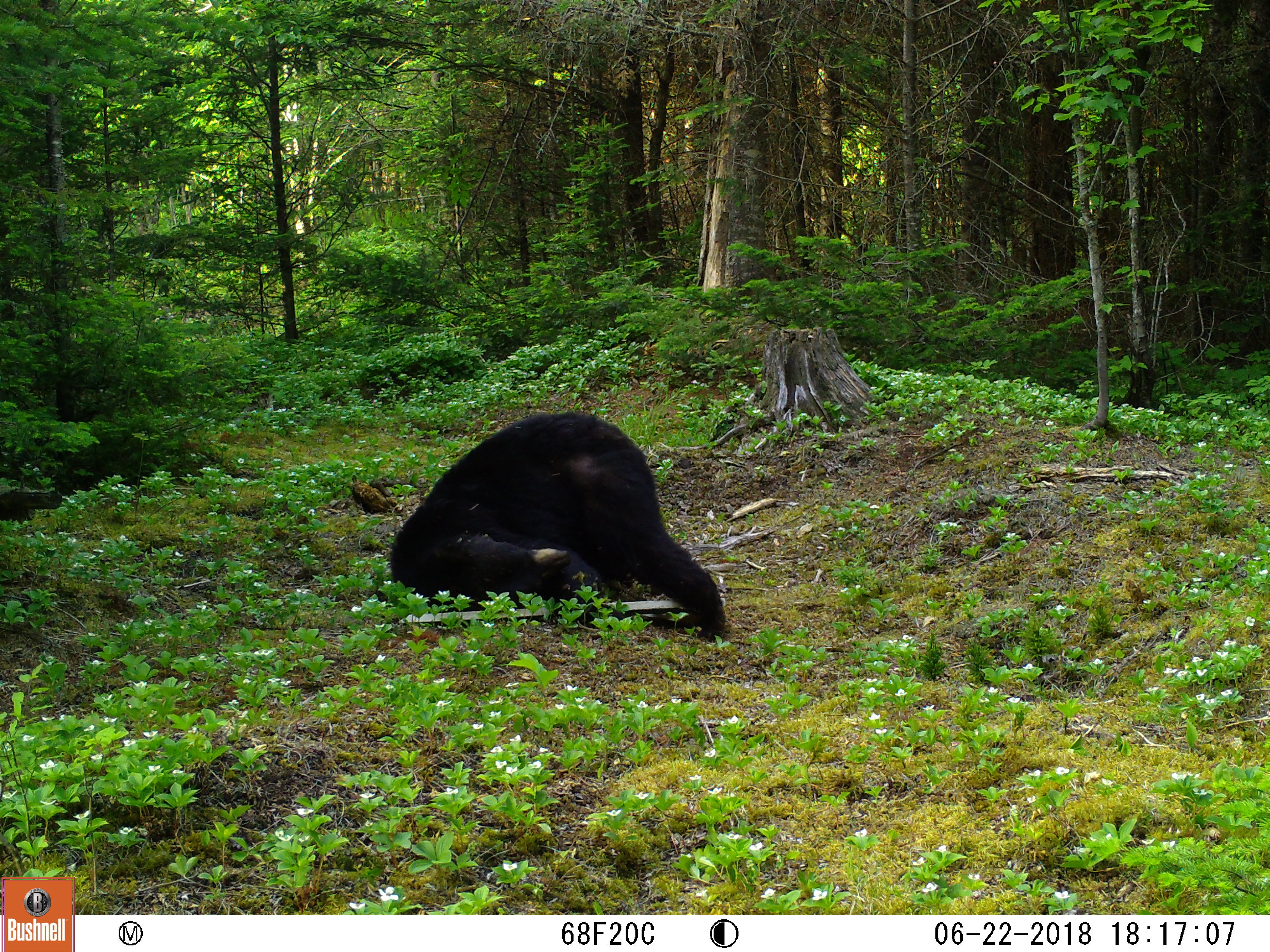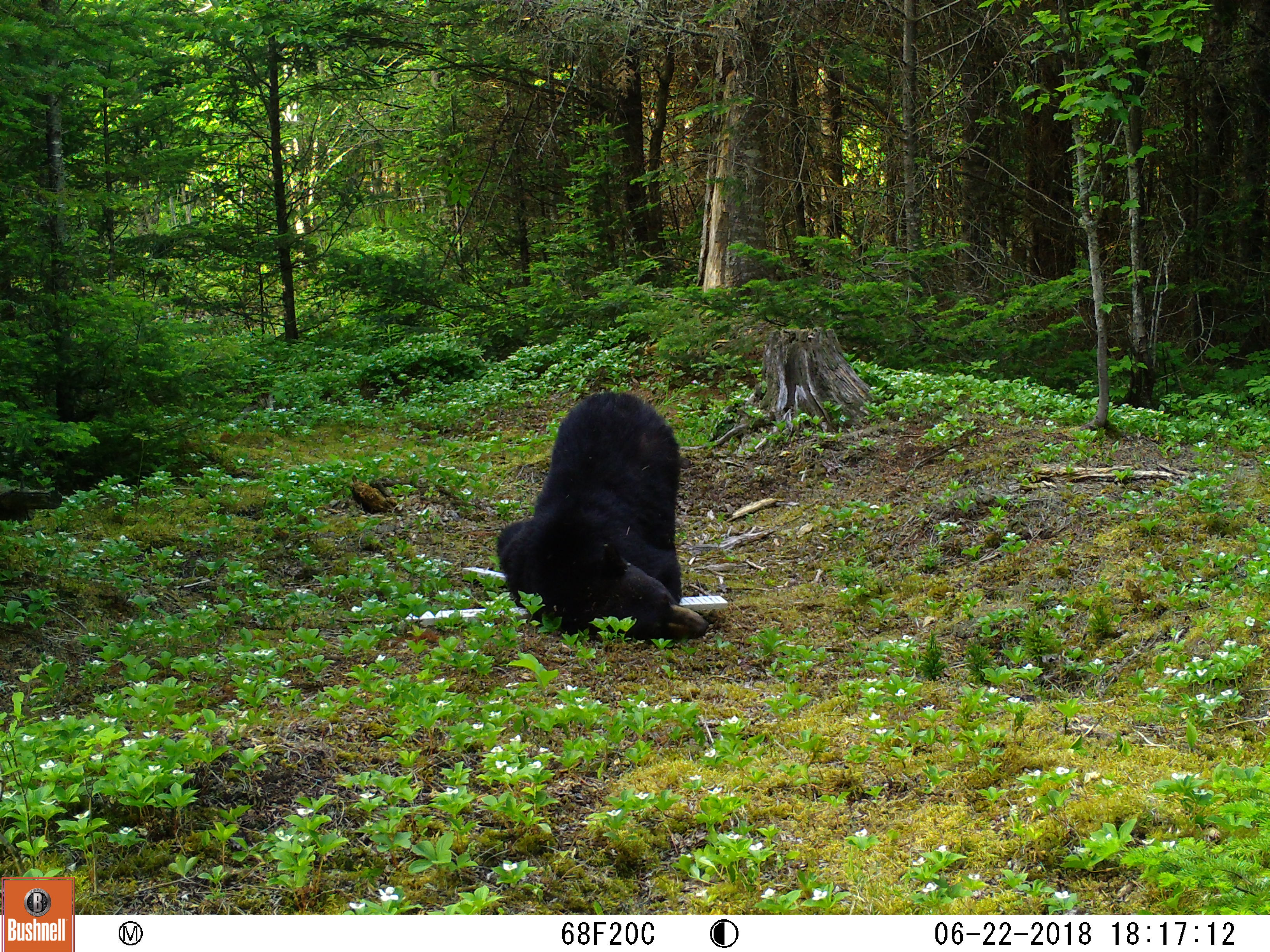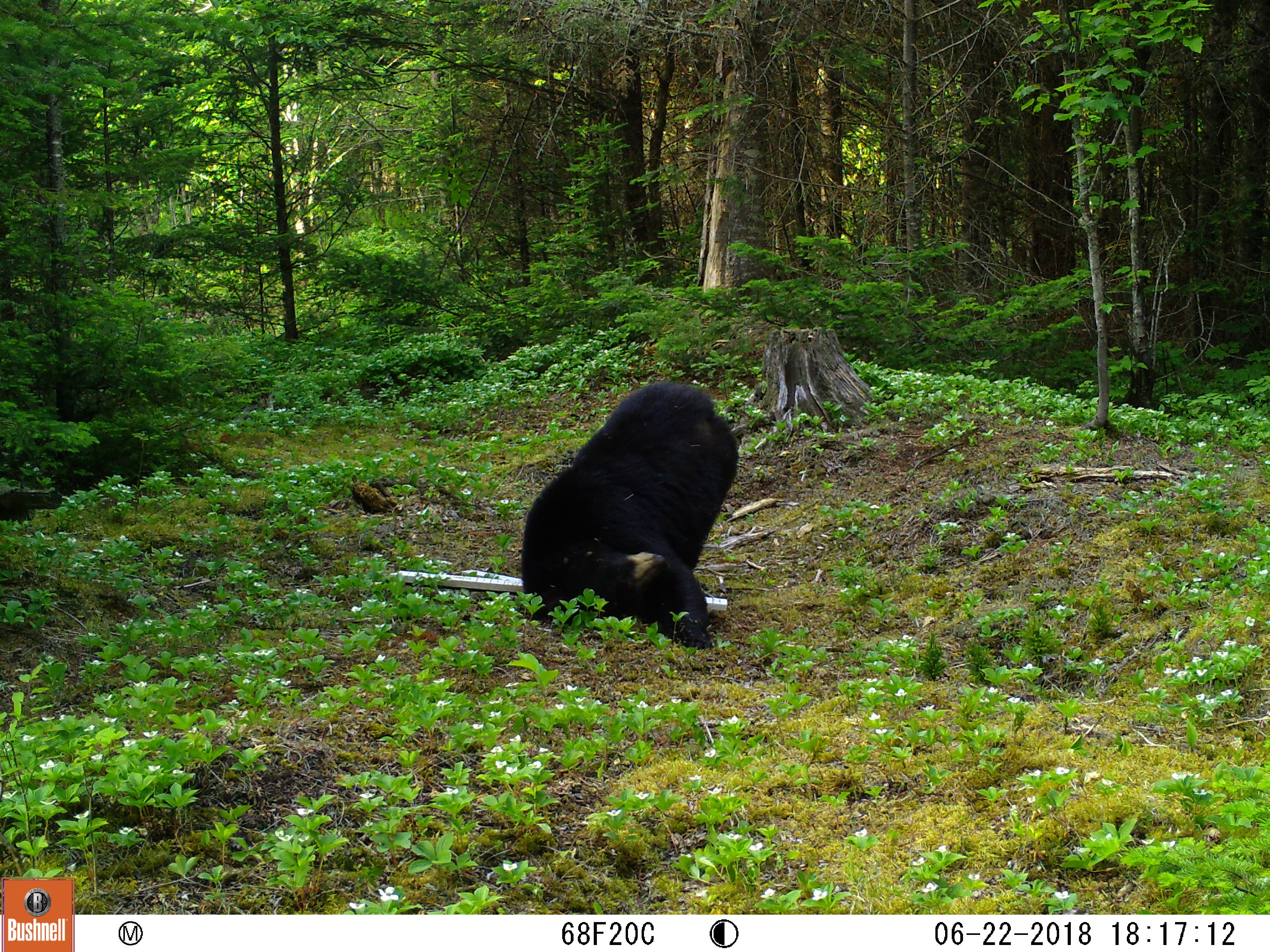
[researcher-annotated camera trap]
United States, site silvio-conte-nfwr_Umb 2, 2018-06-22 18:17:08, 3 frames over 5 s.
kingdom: Animalia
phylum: Chordata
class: Mammalia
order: Carnivora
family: Ursidae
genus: Ursus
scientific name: Ursus americanus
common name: black bear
Black bear (Ursus americanus).